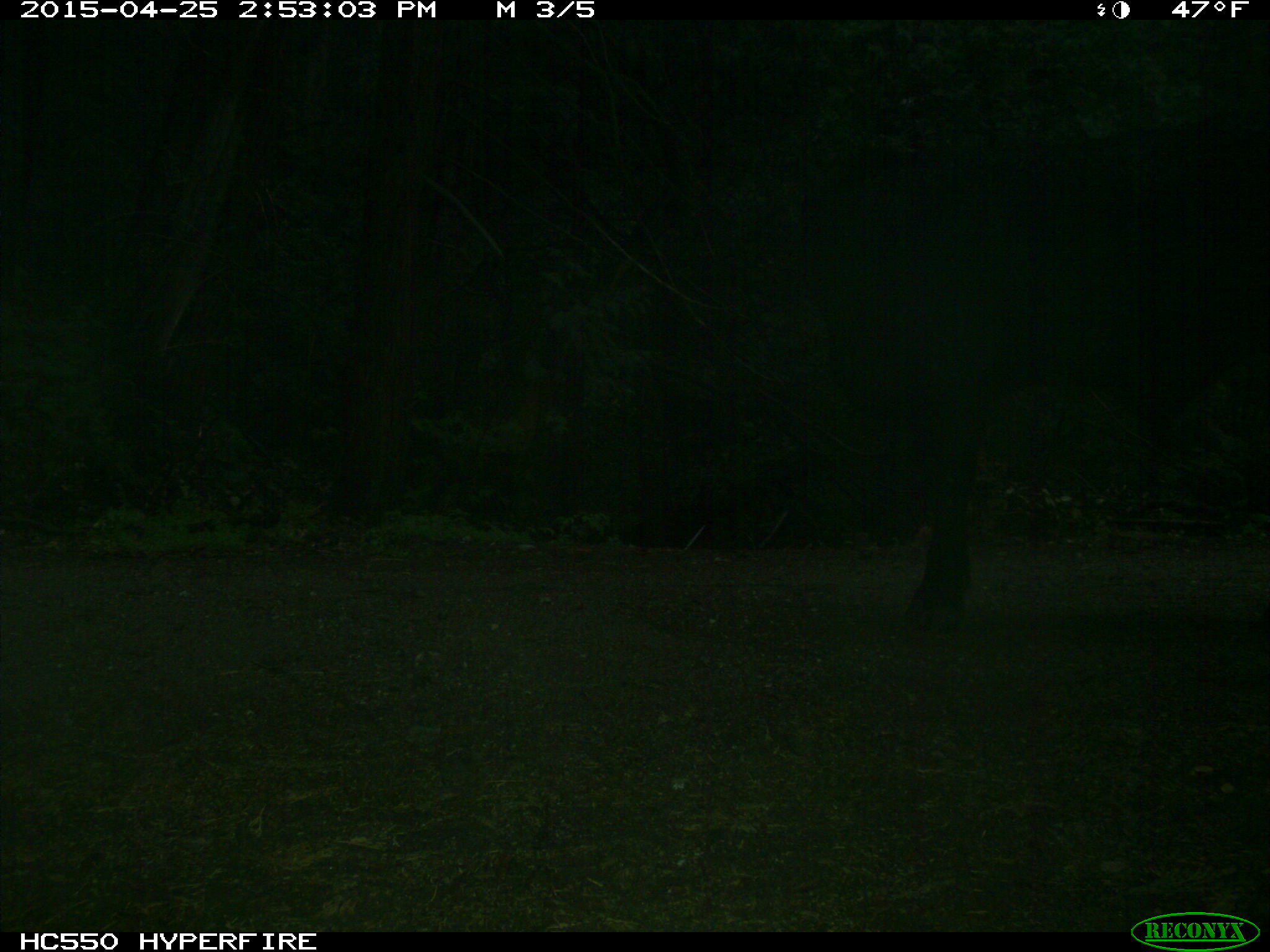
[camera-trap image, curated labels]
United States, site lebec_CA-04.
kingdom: Animalia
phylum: Chordata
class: Mammalia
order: Artiodactyla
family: Bovidae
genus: Bos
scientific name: Bos taurus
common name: domestic cow